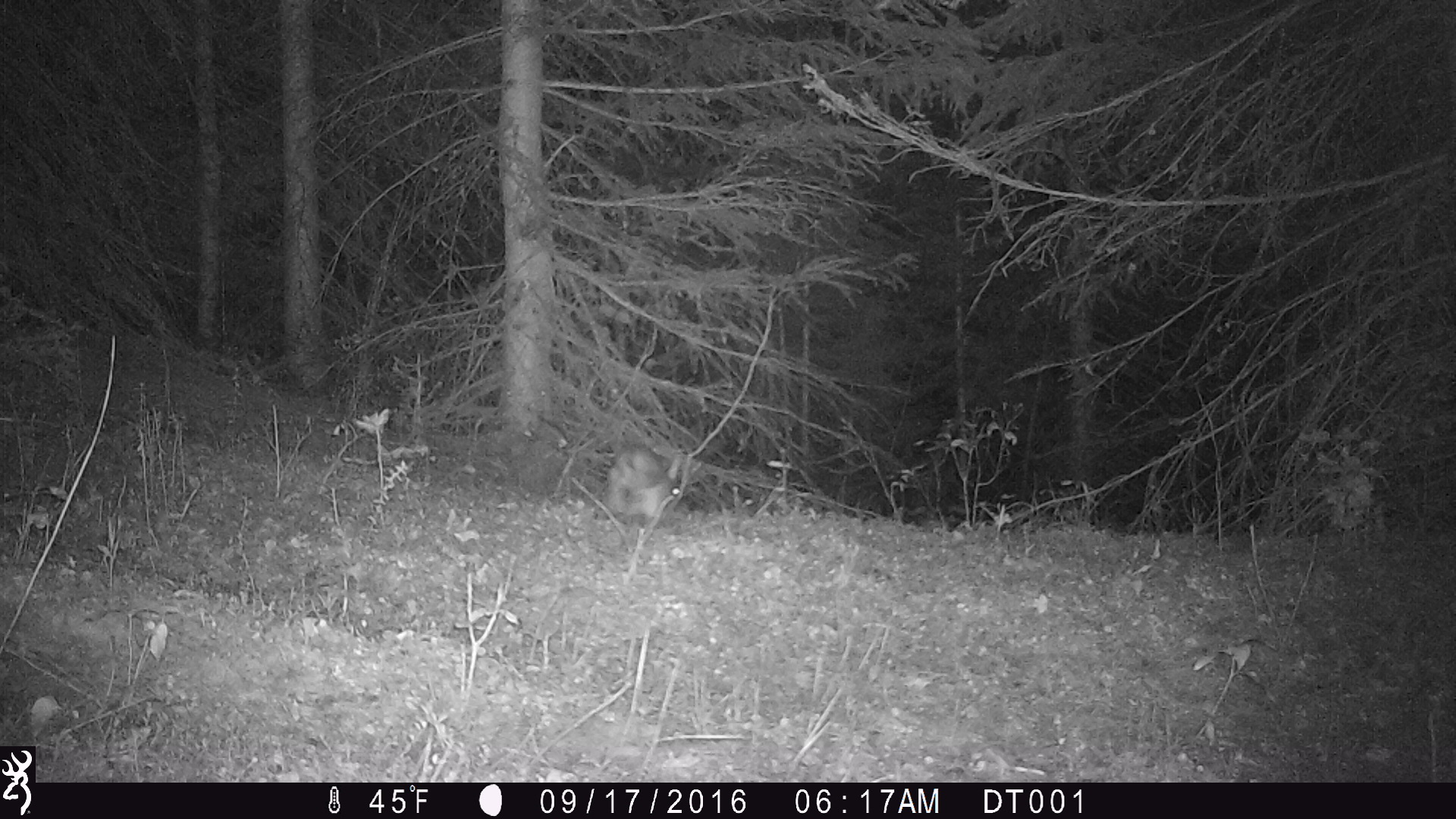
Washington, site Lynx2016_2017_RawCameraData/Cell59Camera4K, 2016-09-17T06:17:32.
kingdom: Animalia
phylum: Chordata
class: Mammalia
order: Lagomorpha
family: Leporidae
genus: Lepus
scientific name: Lepus americanus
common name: snowshoe hare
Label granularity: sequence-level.